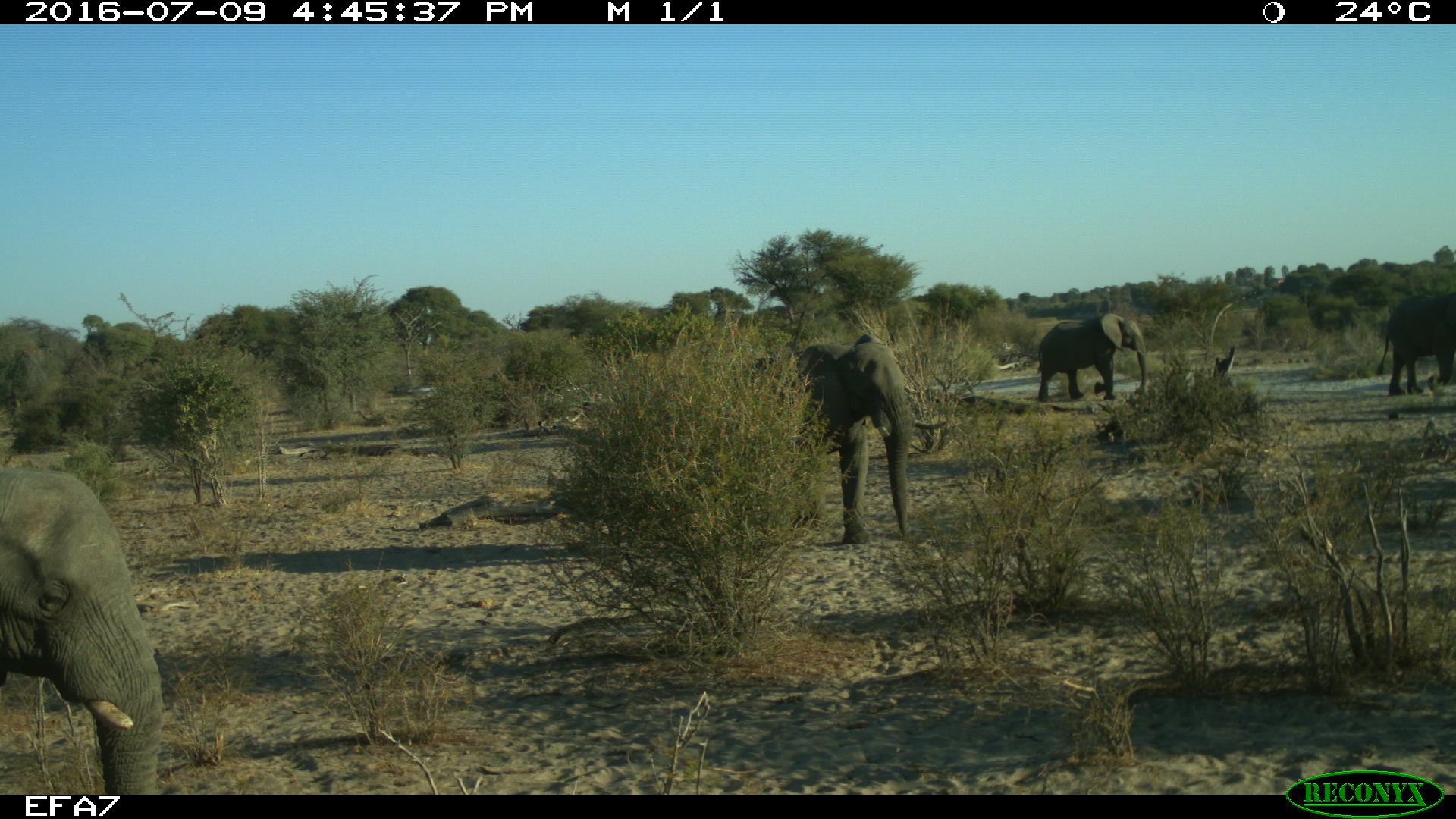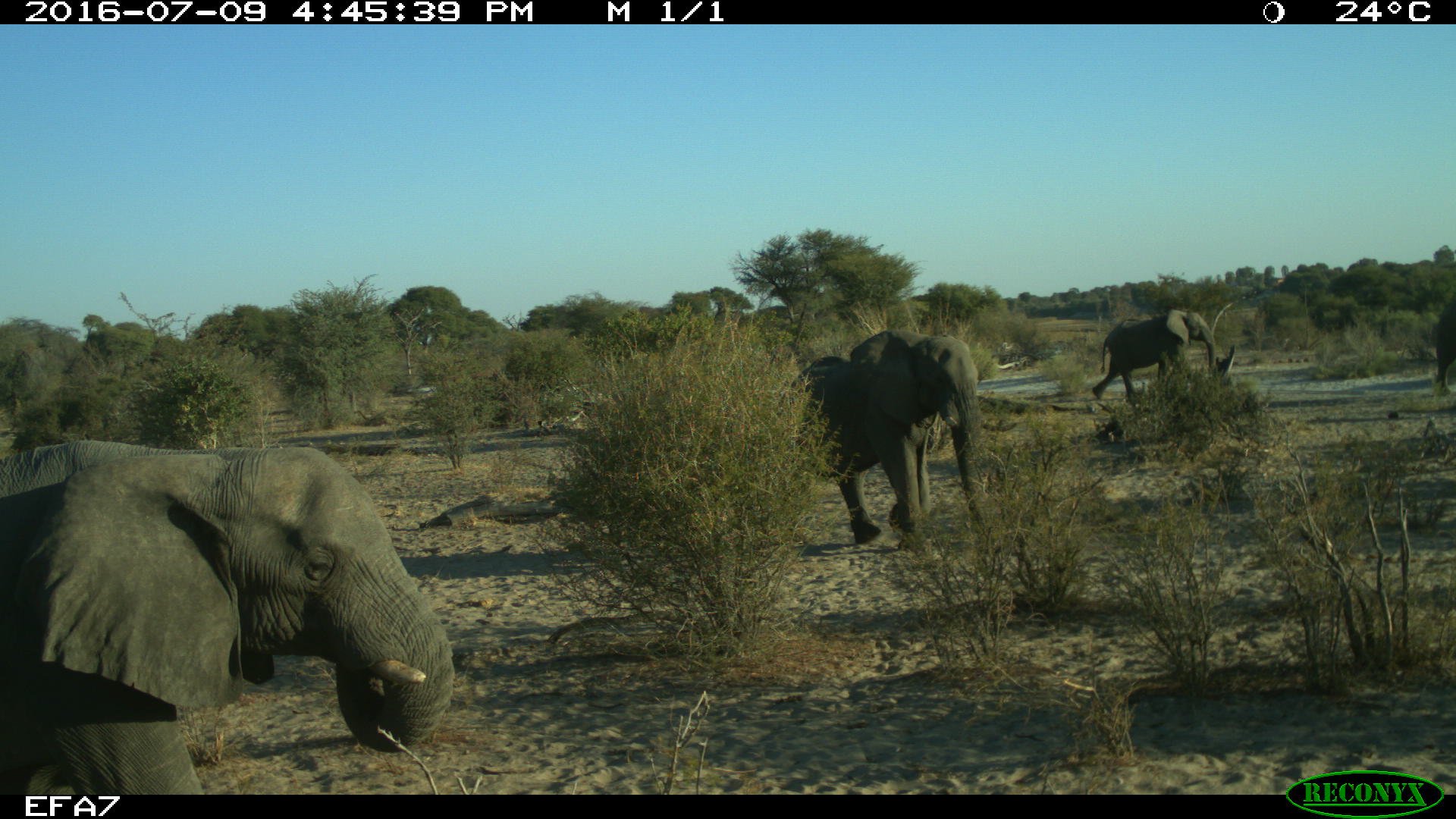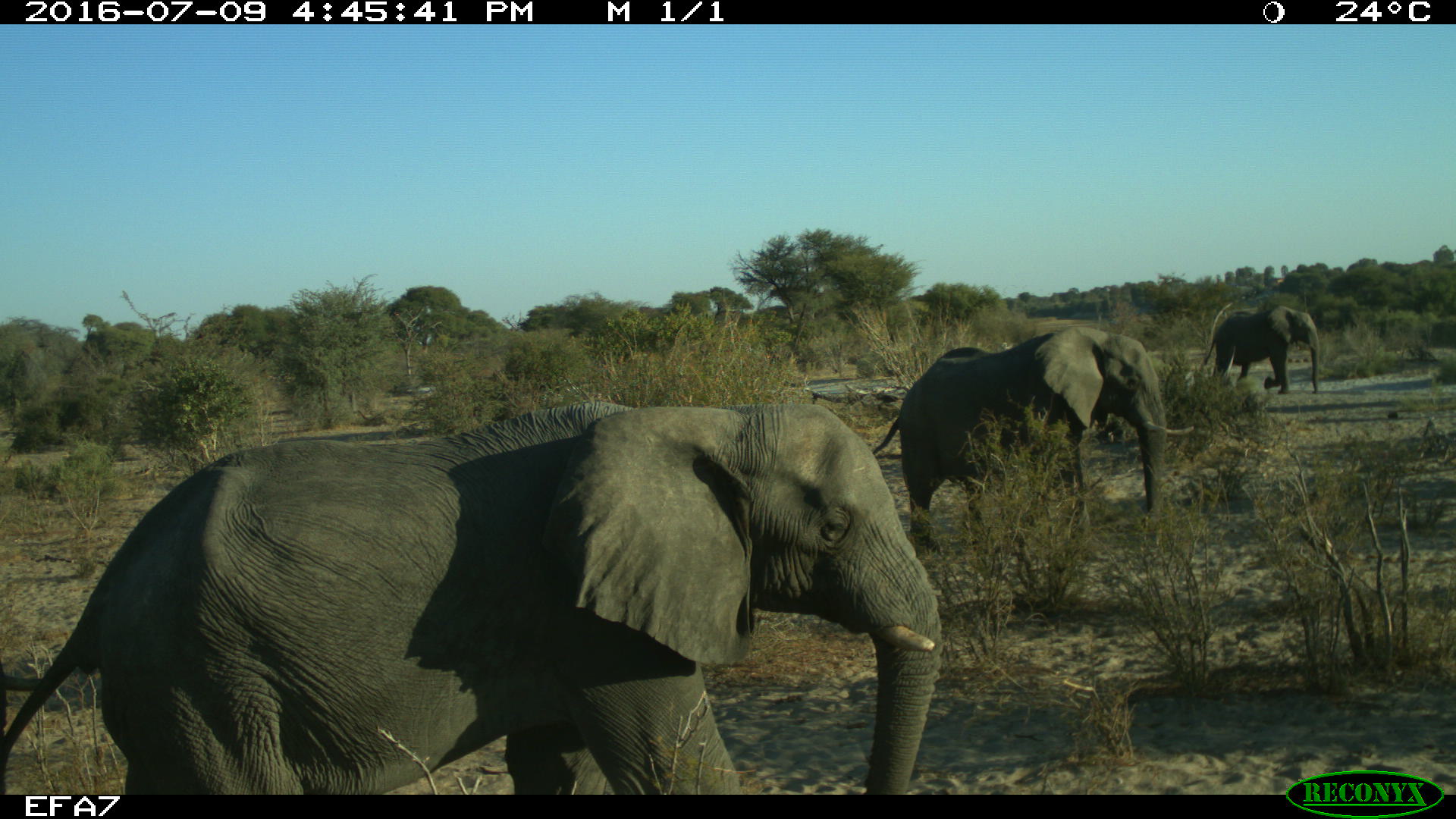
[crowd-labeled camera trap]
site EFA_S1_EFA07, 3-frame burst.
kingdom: Animalia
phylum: Chordata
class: Mammalia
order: Proboscidea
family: Elephantidae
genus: Loxodonta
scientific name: Loxodonta africana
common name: african bush elephant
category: elephant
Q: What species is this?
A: Elephant (african bush elephant) (Loxodonta africana).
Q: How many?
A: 4.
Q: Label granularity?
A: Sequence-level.